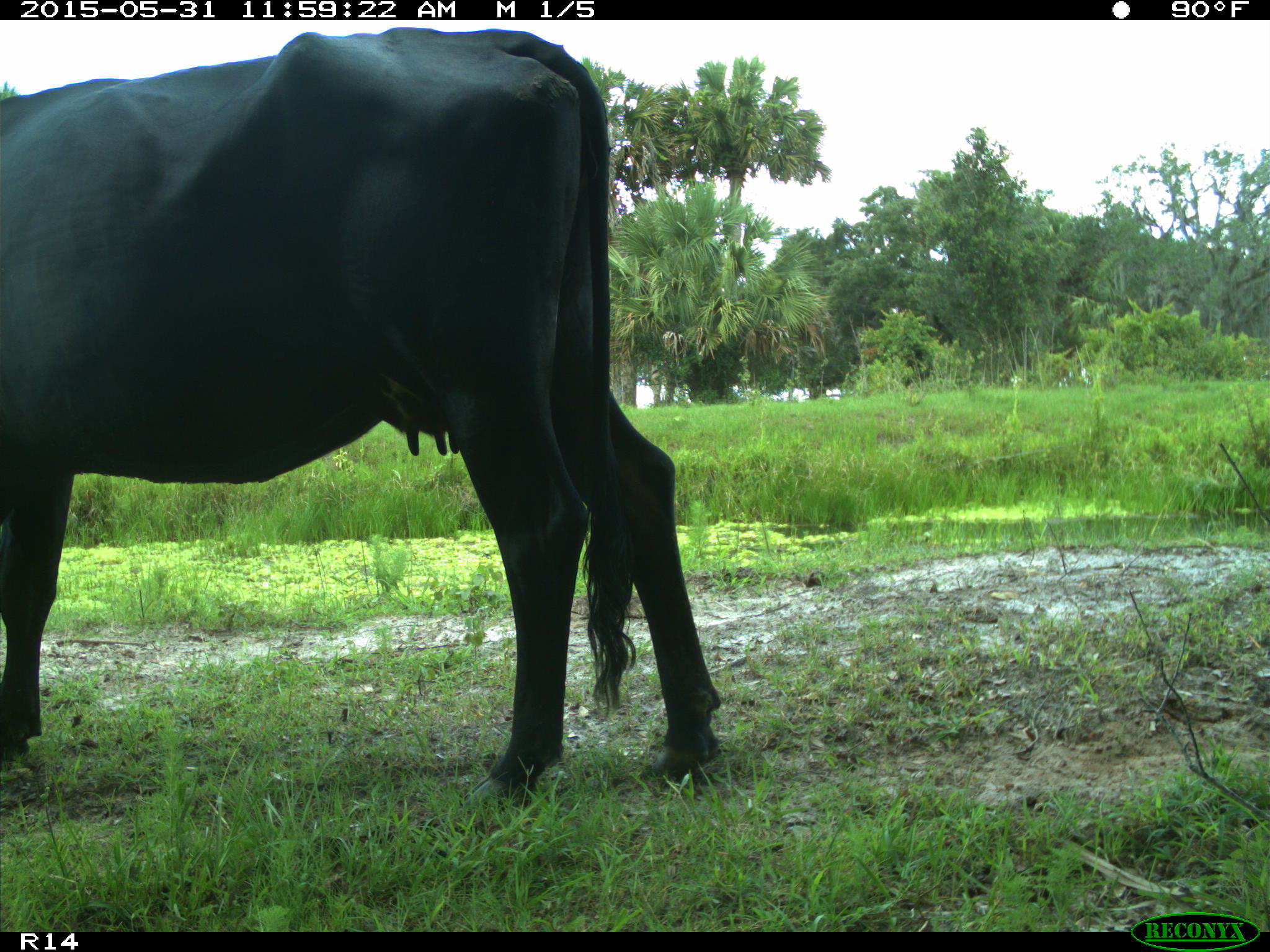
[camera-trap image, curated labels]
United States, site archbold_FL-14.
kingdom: Animalia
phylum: Chordata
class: Mammalia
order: Artiodactyla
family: Bovidae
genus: Bos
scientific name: Bos taurus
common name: domestic cow